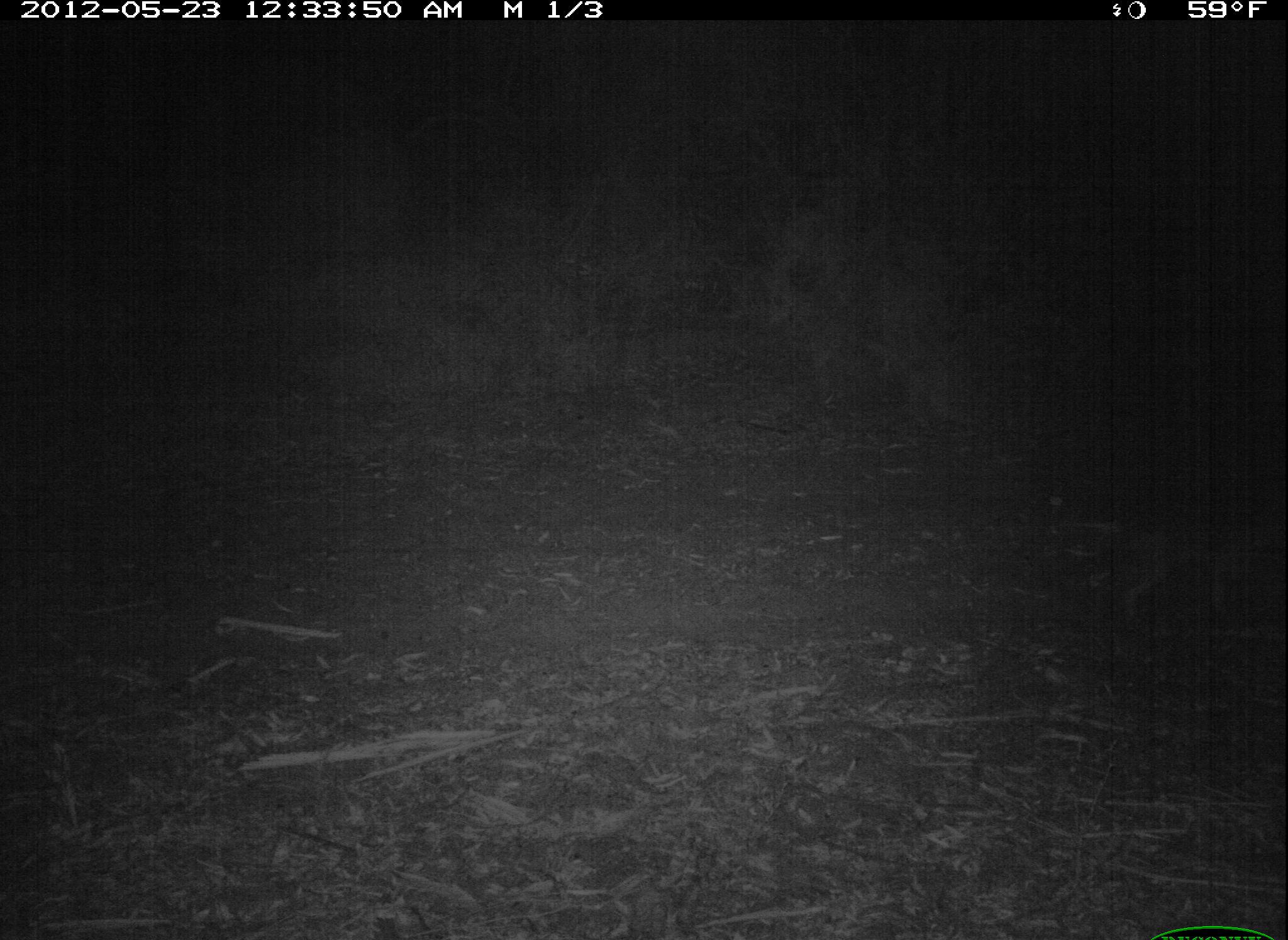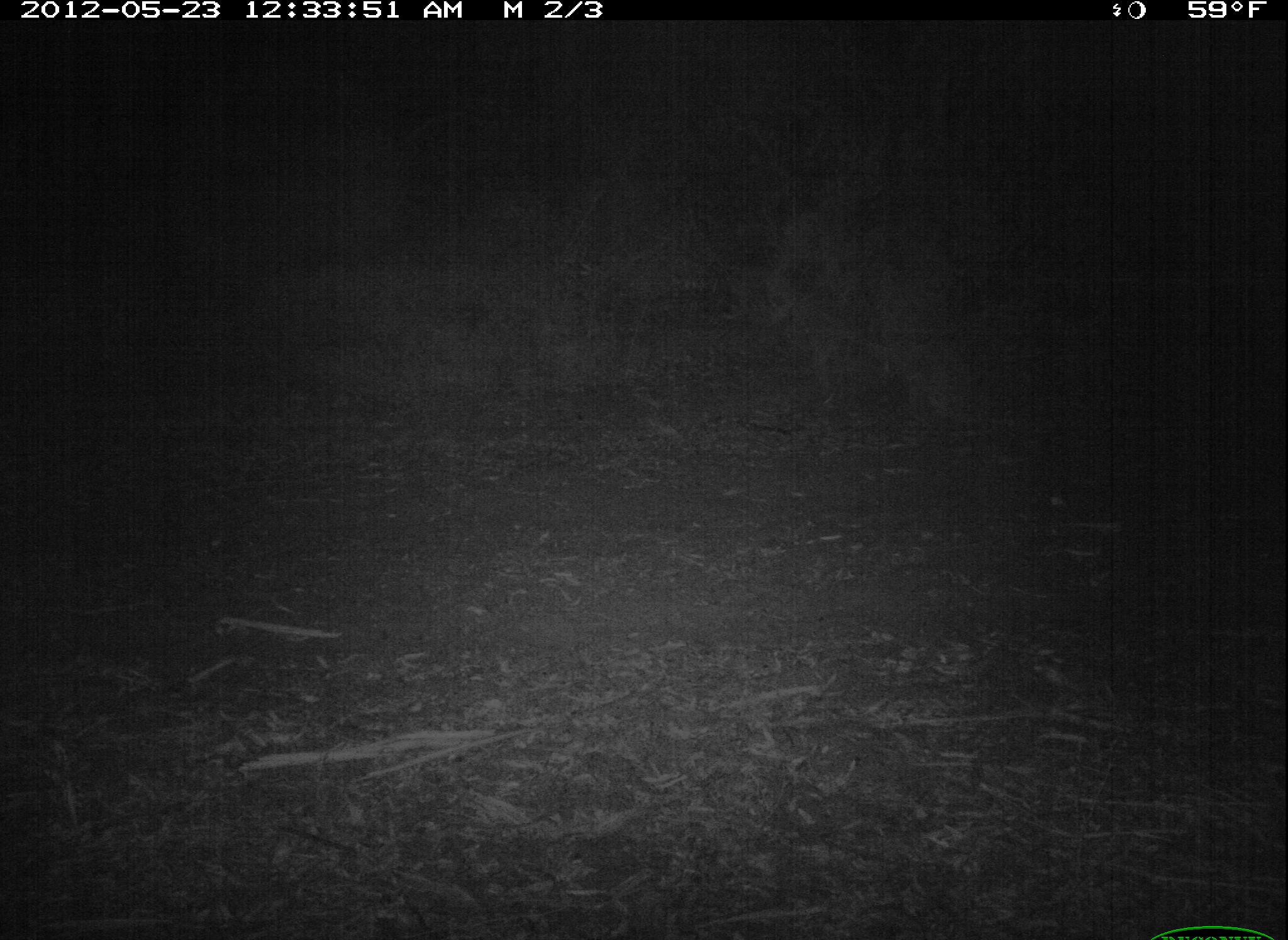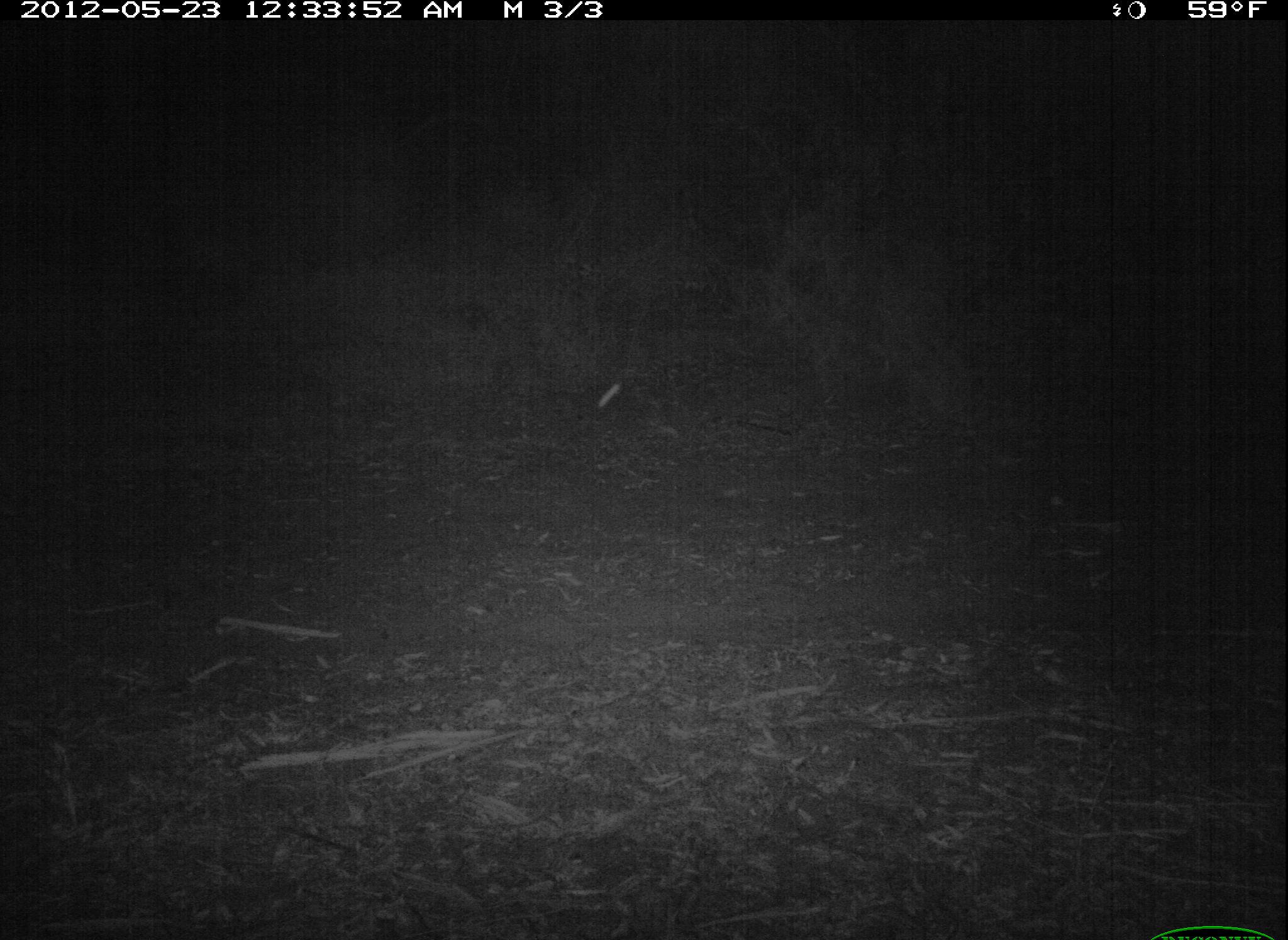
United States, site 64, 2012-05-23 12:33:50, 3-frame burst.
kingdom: Animalia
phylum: Chordata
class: Mammalia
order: Carnivora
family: Canidae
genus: Canis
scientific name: Canis latrans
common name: coyote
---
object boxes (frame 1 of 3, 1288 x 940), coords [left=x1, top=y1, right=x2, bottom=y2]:
coyote: [left=1094, top=510, right=1286, bottom=629]